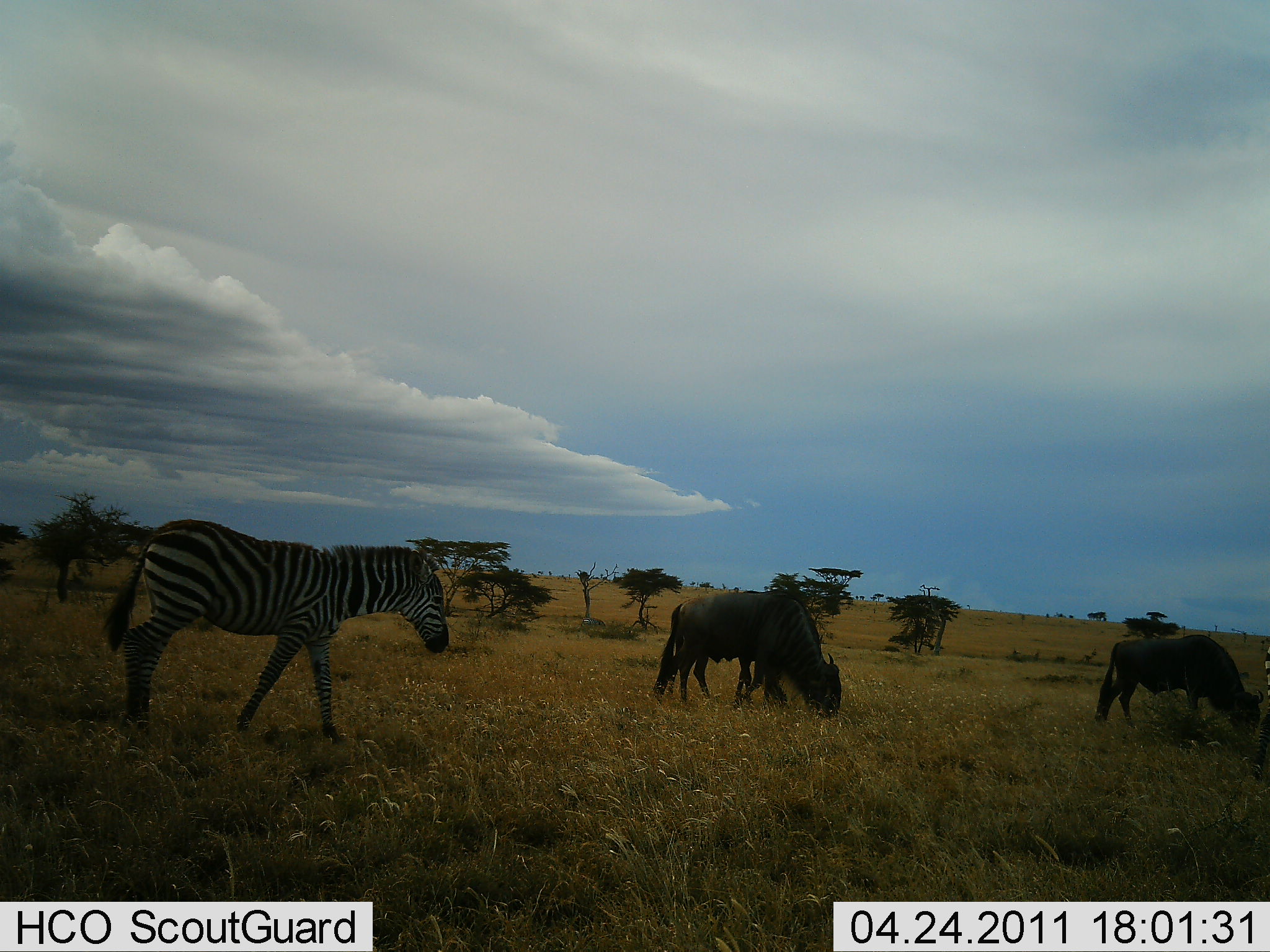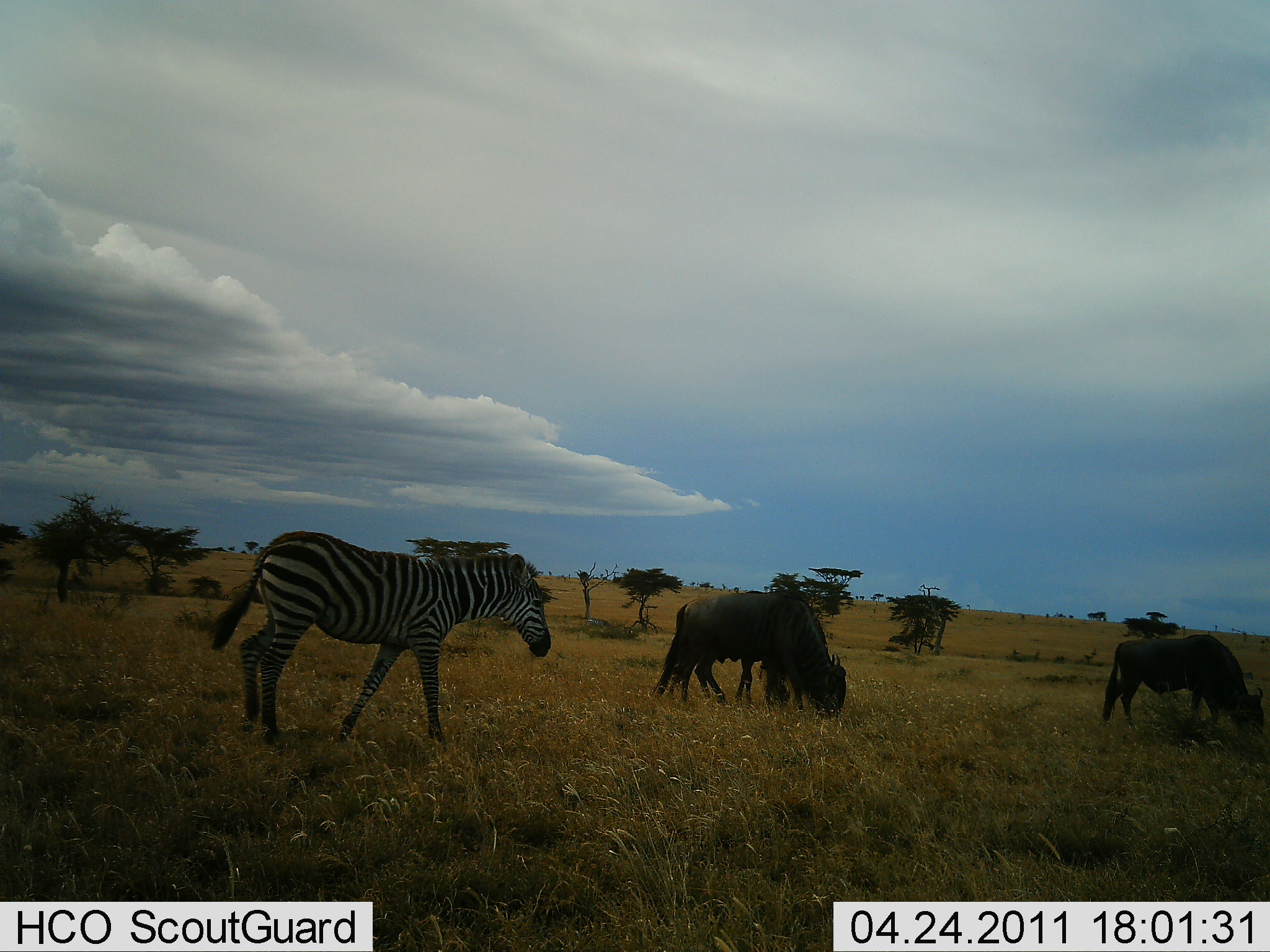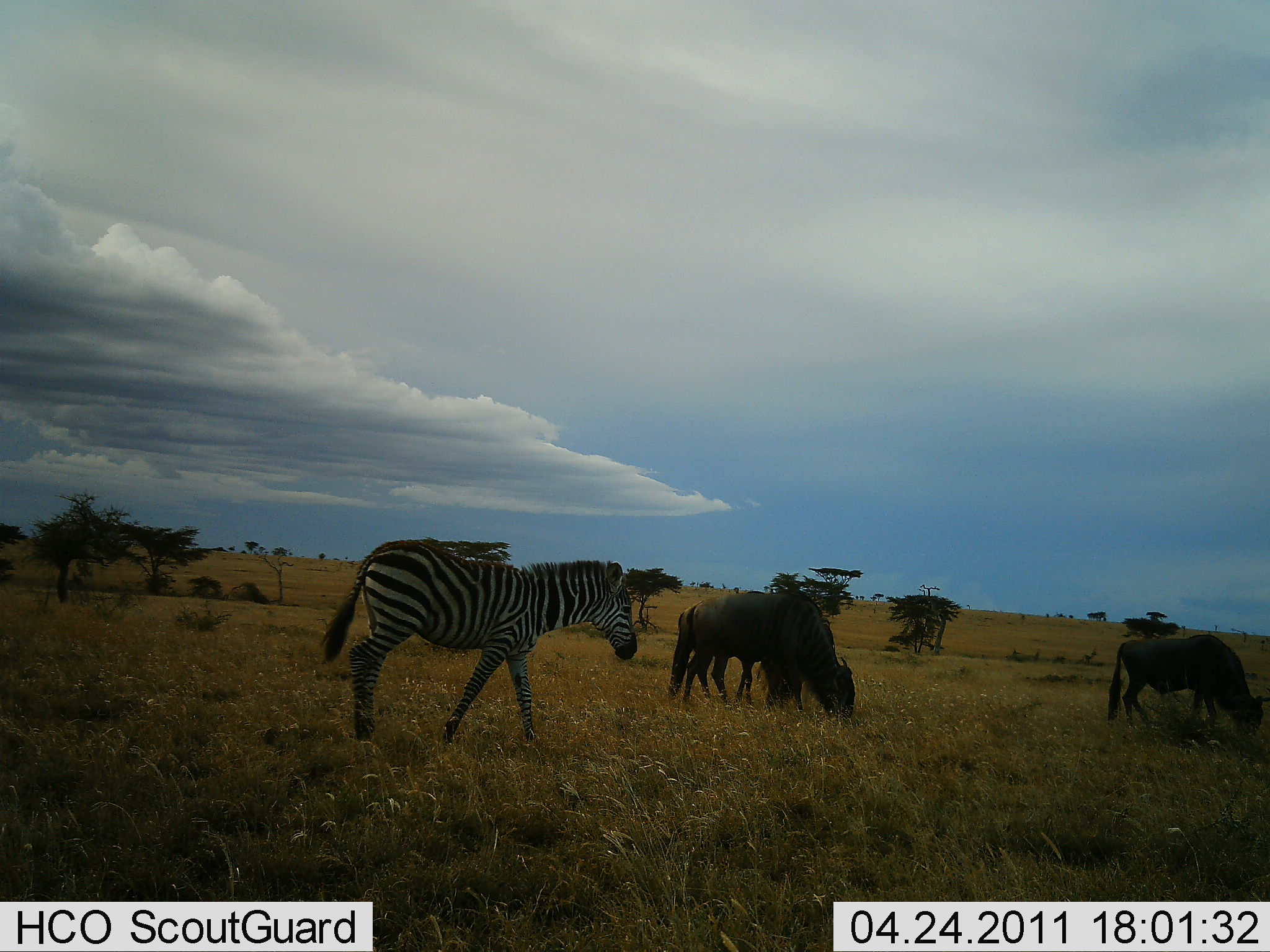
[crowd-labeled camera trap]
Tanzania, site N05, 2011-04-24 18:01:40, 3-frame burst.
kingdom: Animalia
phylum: Chordata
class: Mammalia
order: Artiodactyla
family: Bovidae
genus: Connochaetes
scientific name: Connochaetes taurinus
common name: blue wildebeest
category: wildebeest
Wildebeest (blue wildebeest) (Connochaetes taurinus), count 3. Behavior (volunteer vote fractions): standing 19%, resting 0%, moving 12%, interacting 0%. Young present (vote fraction): 19%. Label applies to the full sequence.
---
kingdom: Animalia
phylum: Chordata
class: Mammalia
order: Perissodactyla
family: Equidae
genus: Equus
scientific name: Equus quagga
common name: plains zebra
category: zebra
Zebra (plains zebra) (Equus quagga), count 1. Behavior (volunteer vote fractions): standing 0%, resting 0%, moving 100%, interacting 0%. Young present (vote fraction): 0%. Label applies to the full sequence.